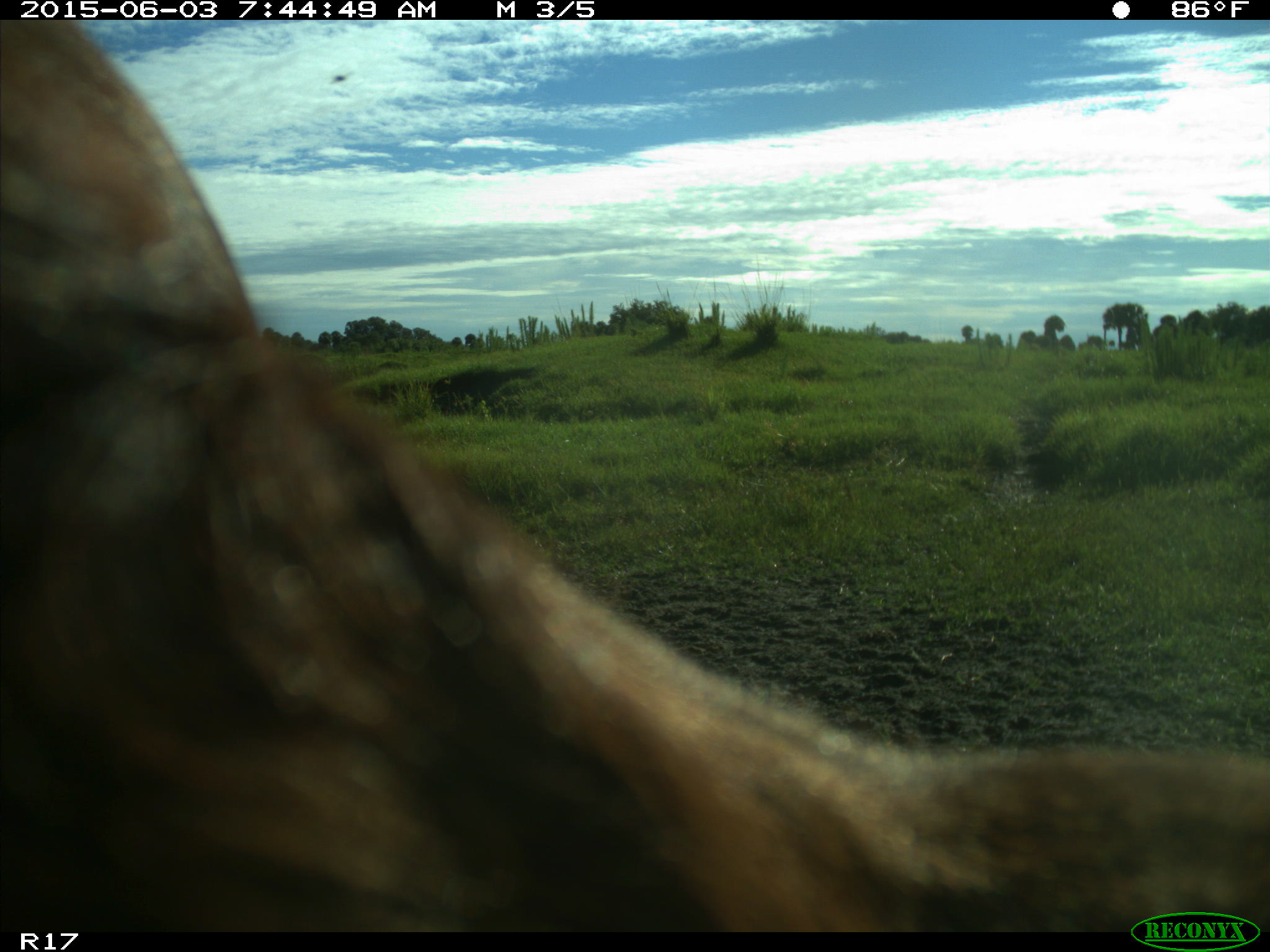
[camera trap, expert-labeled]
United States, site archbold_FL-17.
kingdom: Animalia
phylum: Chordata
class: Mammalia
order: Artiodactyla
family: Bovidae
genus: Bos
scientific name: Bos taurus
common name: domestic cow